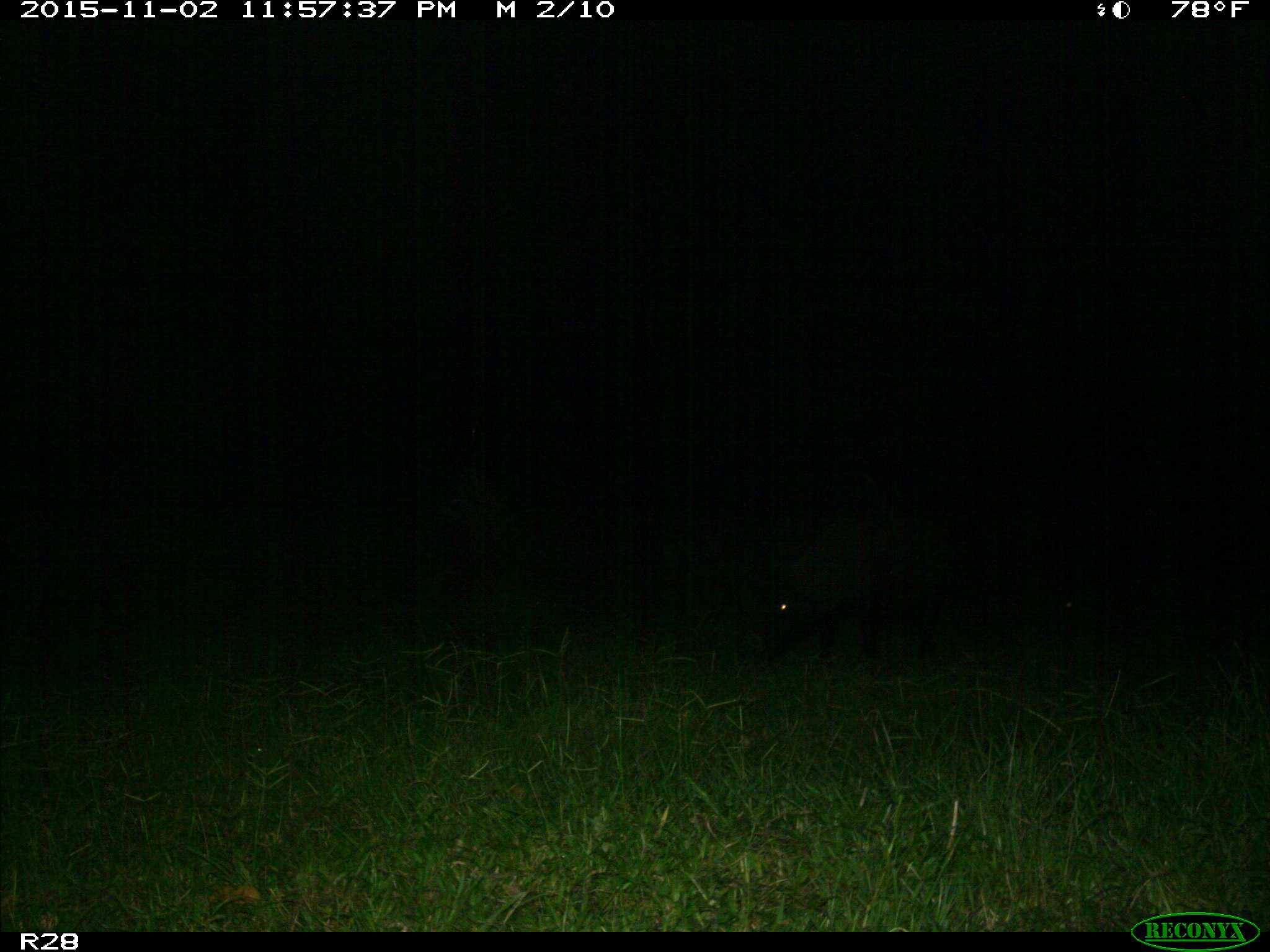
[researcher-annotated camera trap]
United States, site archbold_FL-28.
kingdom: Animalia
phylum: Chordata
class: Mammalia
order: Artiodactyla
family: Suidae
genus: Sus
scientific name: Sus scrofa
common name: wild boar